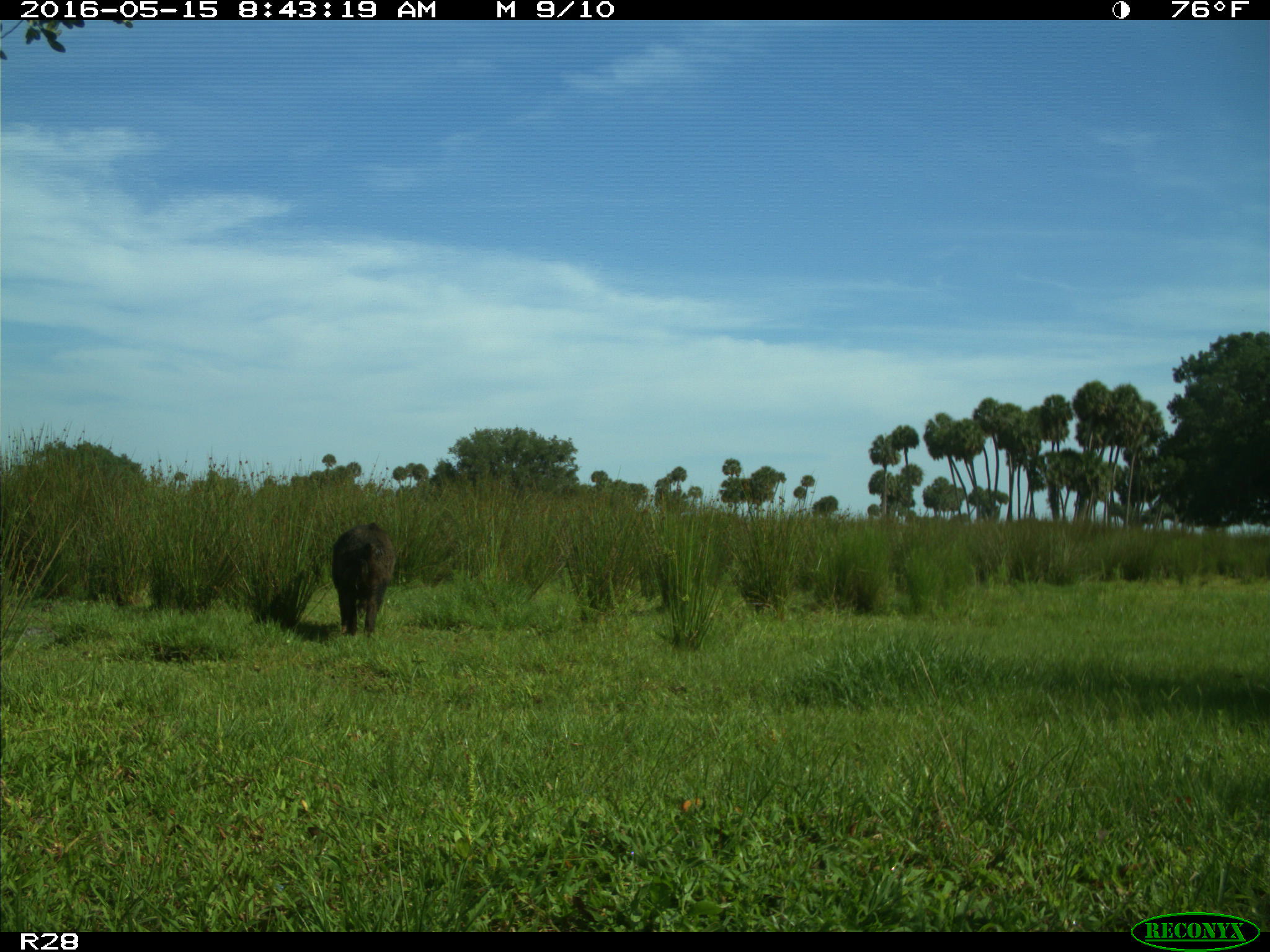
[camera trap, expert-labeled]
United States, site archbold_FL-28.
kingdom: Animalia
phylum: Chordata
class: Mammalia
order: Artiodactyla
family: Suidae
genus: Sus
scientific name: Sus scrofa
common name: wild boar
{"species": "Sus scrofa (wild boar)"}